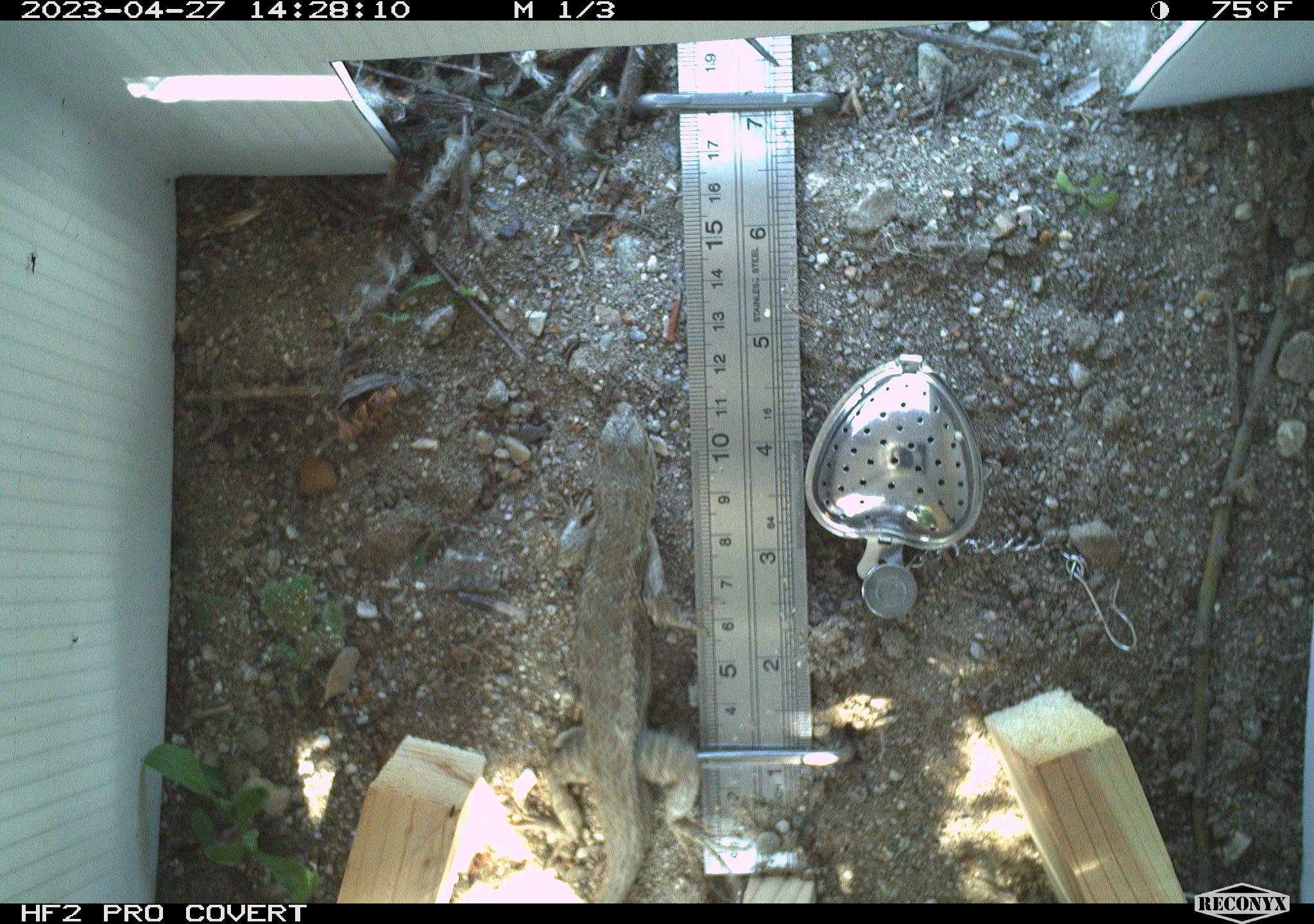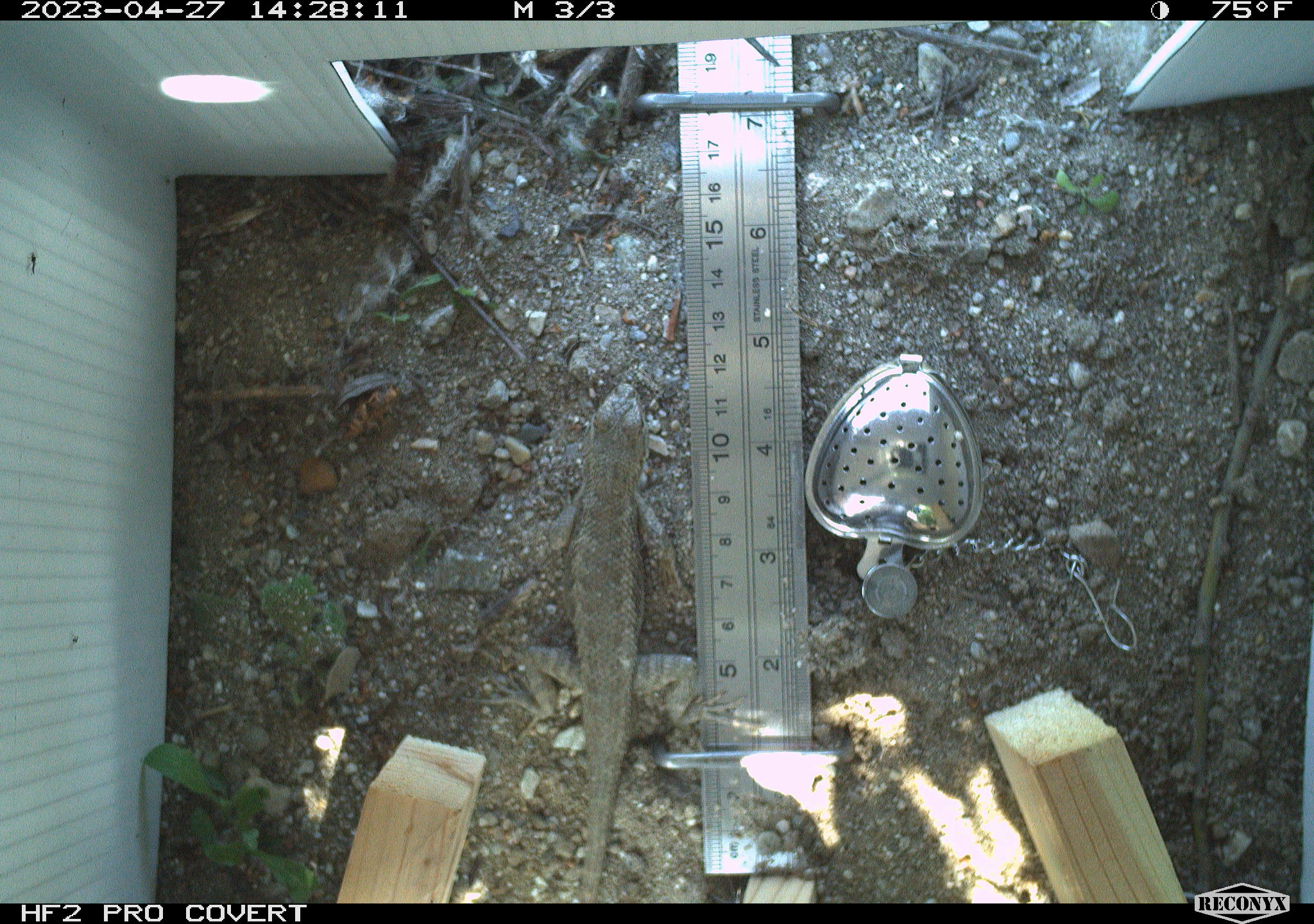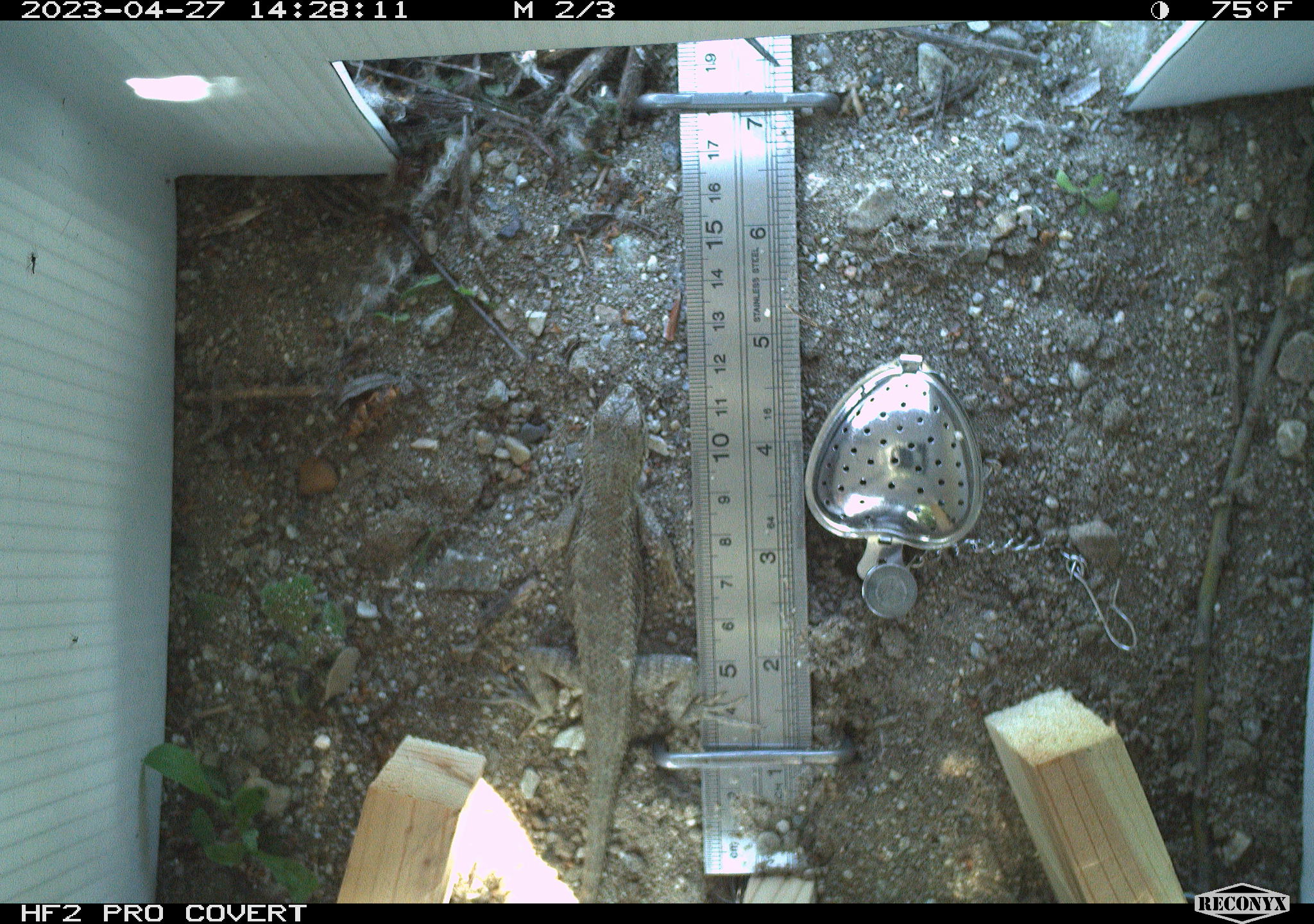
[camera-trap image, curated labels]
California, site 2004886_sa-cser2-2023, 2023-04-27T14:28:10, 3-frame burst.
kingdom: Animalia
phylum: Chordata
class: Reptilia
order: Squamata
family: Phrynosomatidae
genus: Sceloporus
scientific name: Sceloporus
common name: spiny lizards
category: sceloporus species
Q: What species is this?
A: Sceloporus species (spiny lizards) (Sceloporus).